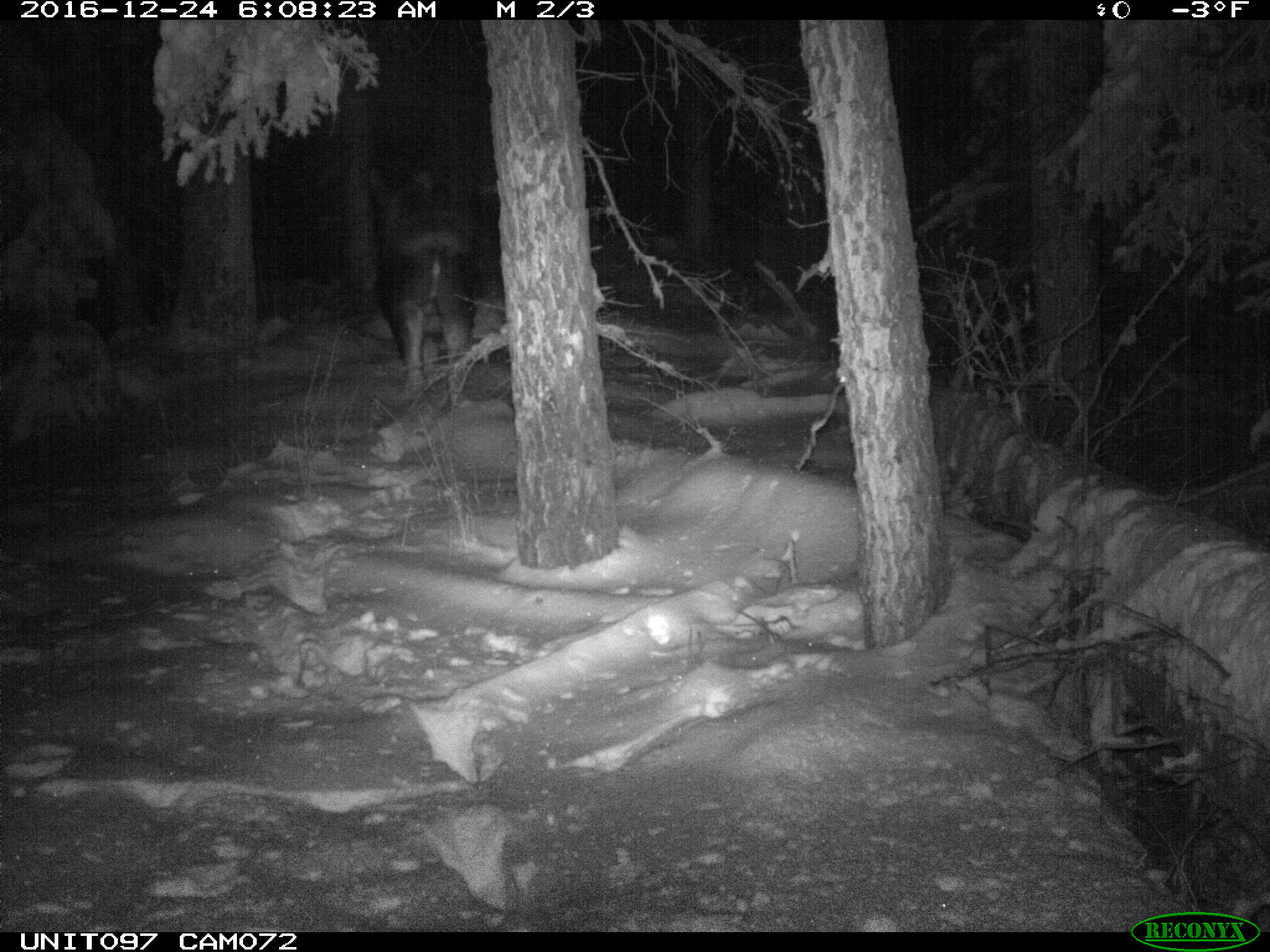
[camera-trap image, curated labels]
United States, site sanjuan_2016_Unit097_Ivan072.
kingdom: Animalia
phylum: Chordata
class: Mammalia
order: Artiodactyla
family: Cervidae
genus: Alces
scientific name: Alces alces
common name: moose